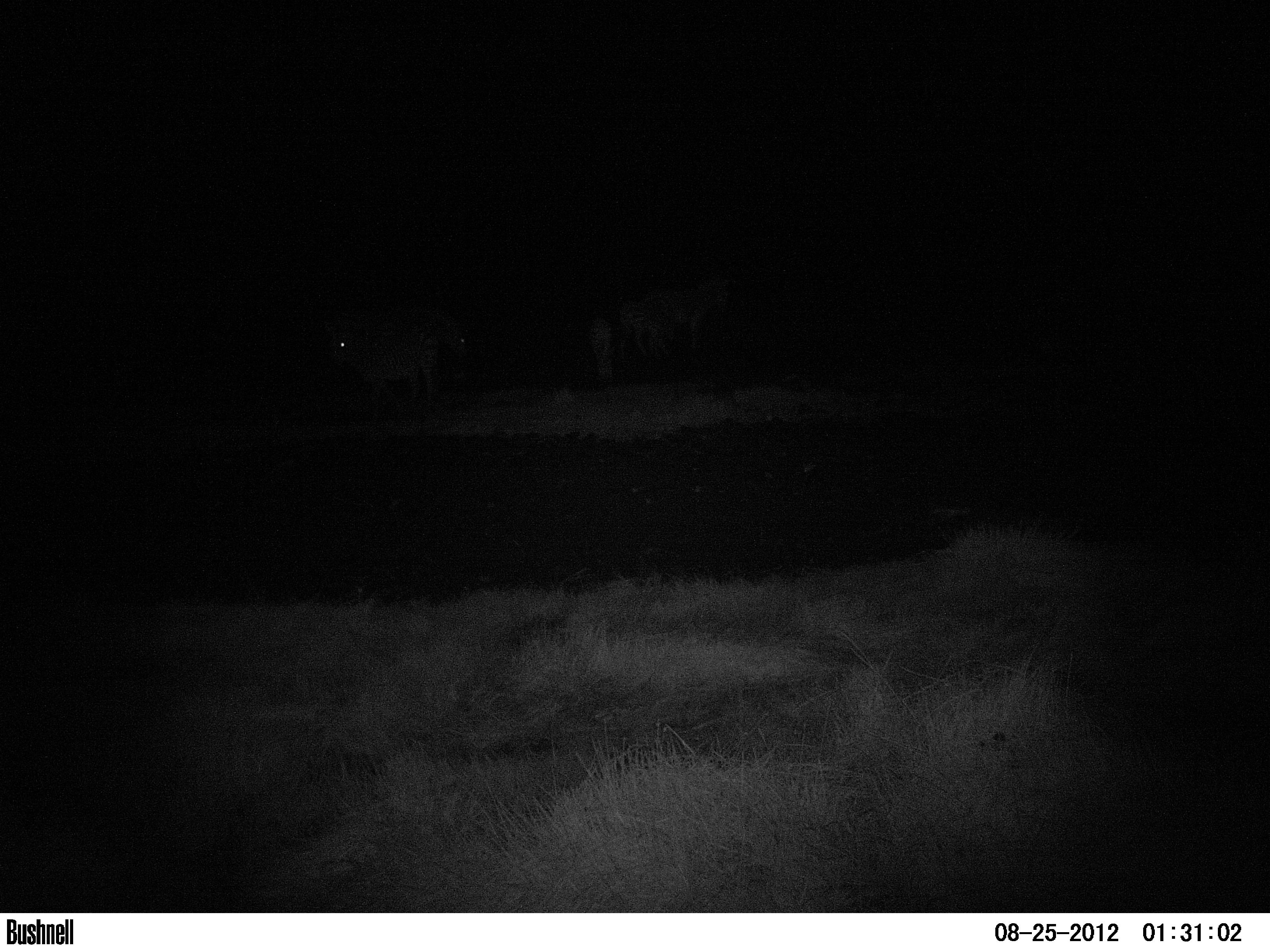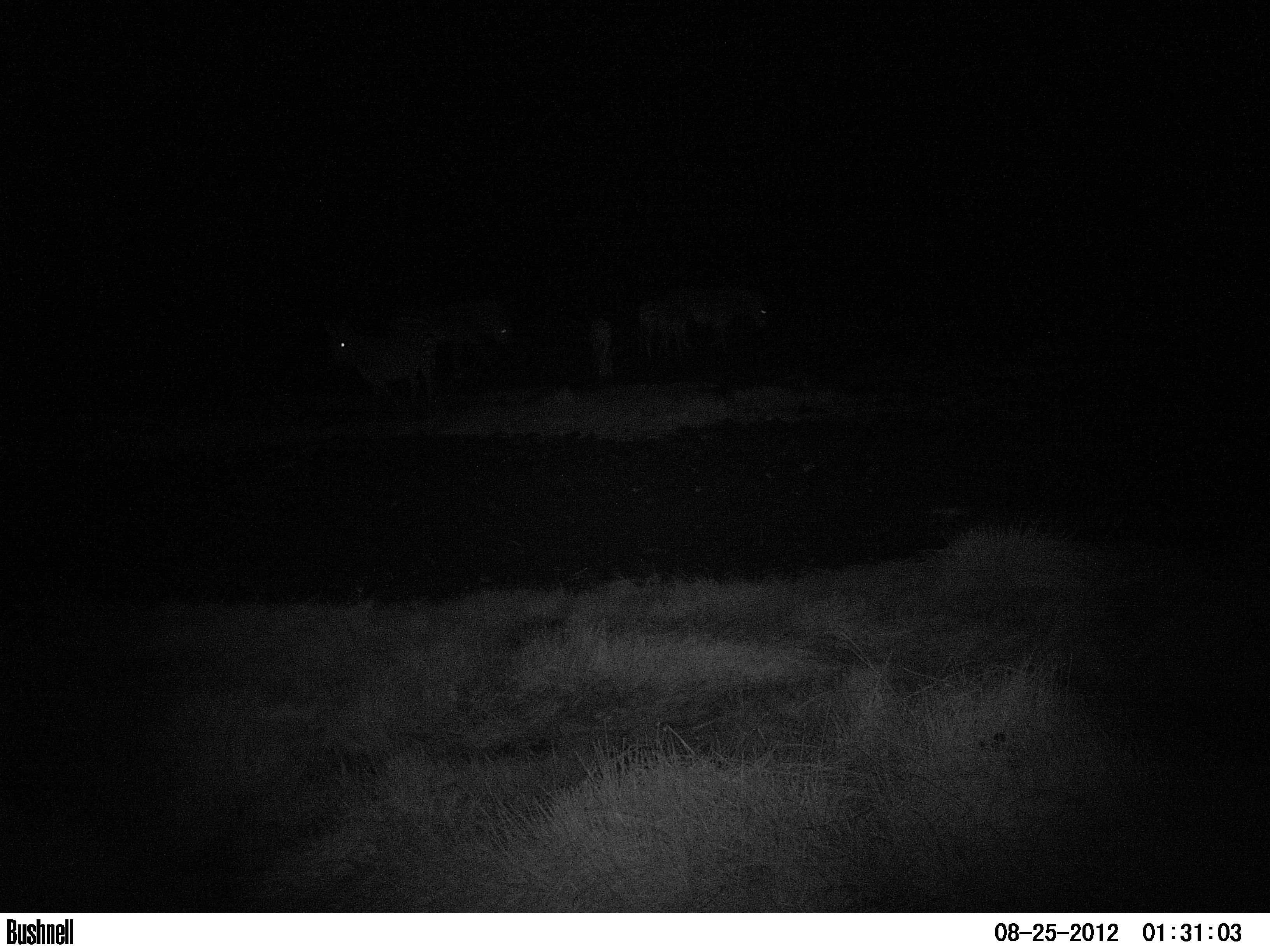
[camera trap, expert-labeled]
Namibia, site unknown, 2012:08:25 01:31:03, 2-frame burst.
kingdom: Animalia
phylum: Chordata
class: Mammalia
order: Perissodactyla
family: Equidae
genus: Equus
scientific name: Equus zebra hartmannae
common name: hartmann's mountain zebra